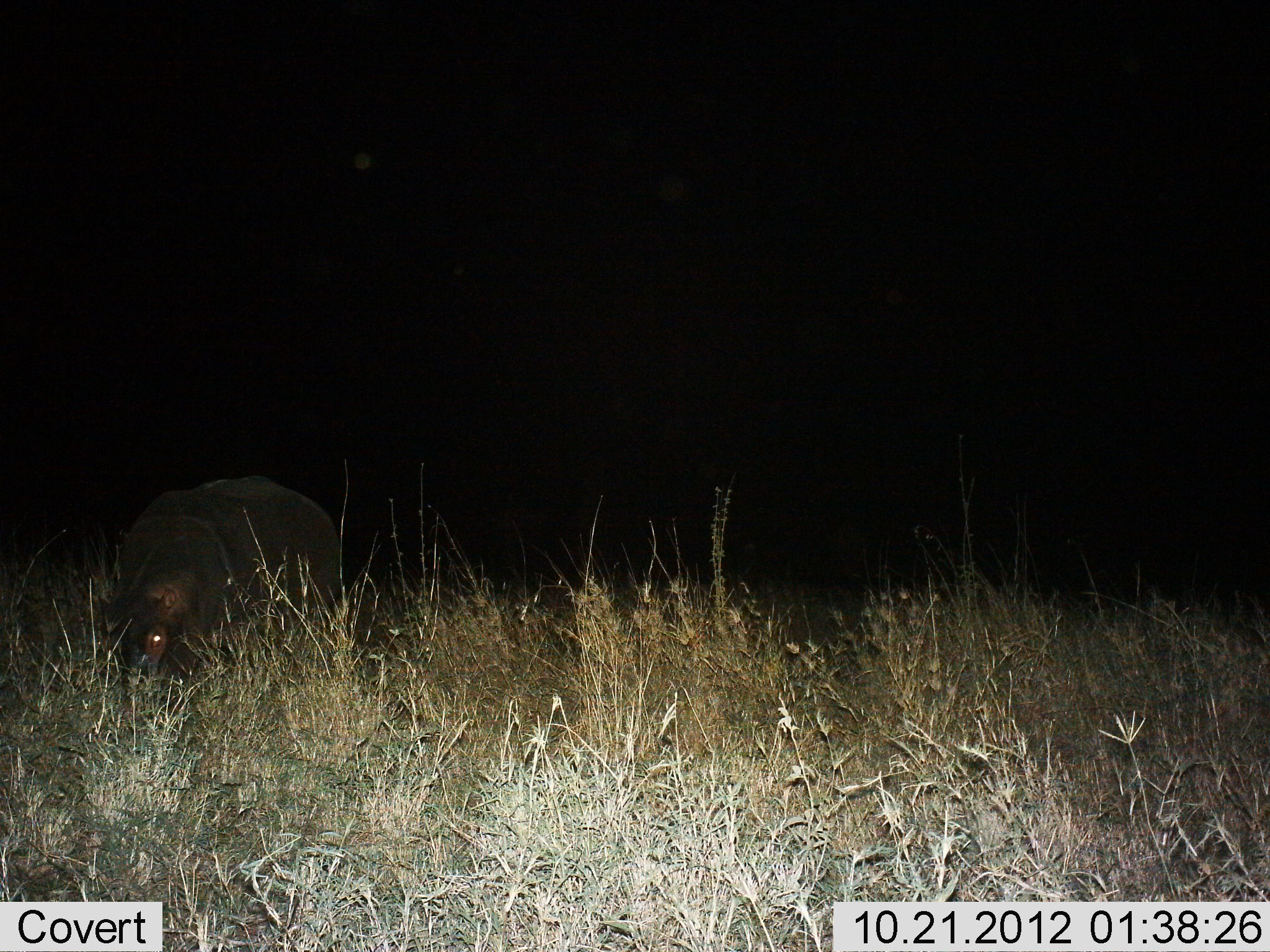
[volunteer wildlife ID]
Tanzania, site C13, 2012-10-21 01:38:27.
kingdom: Animalia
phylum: Chordata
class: Mammalia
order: Artiodactyla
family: Hippopotamidae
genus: Hippopotamus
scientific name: Hippopotamus amphibius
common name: hippopotamus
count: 1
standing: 30%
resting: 0%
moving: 0%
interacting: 0%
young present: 0%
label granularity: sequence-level